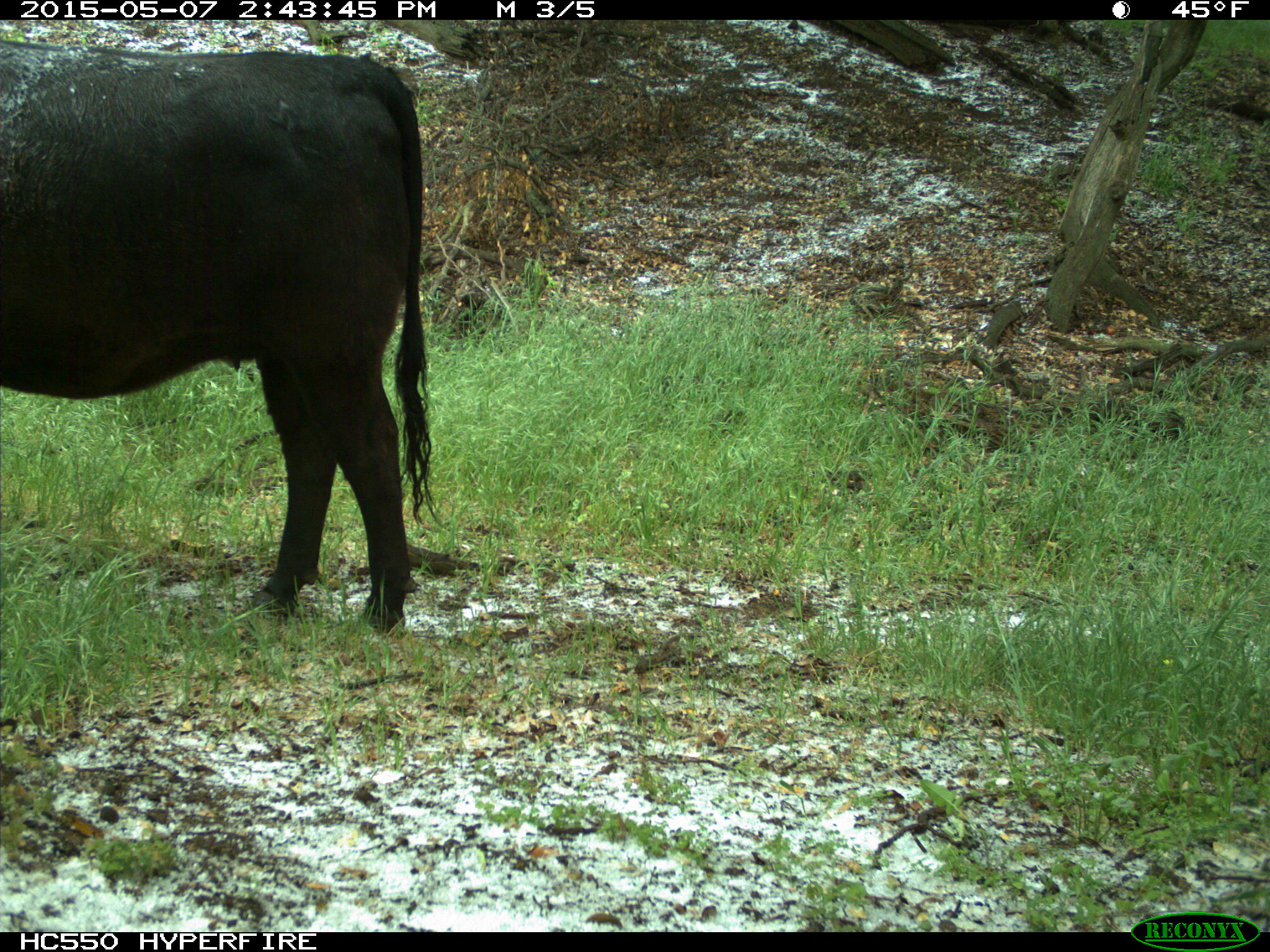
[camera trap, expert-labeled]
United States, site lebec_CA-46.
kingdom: Animalia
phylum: Chordata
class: Mammalia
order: Artiodactyla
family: Bovidae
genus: Bos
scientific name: Bos taurus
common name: domestic cow